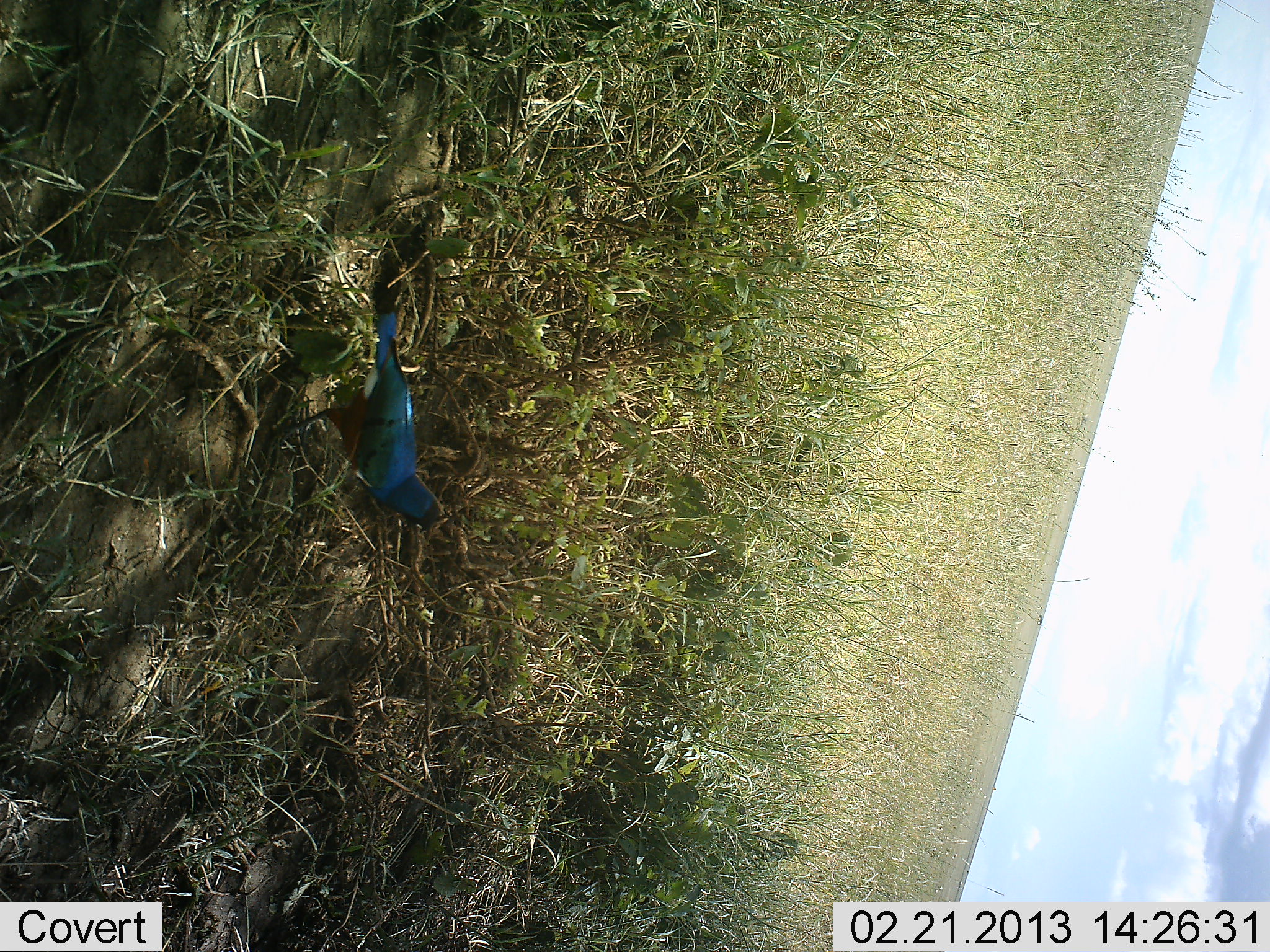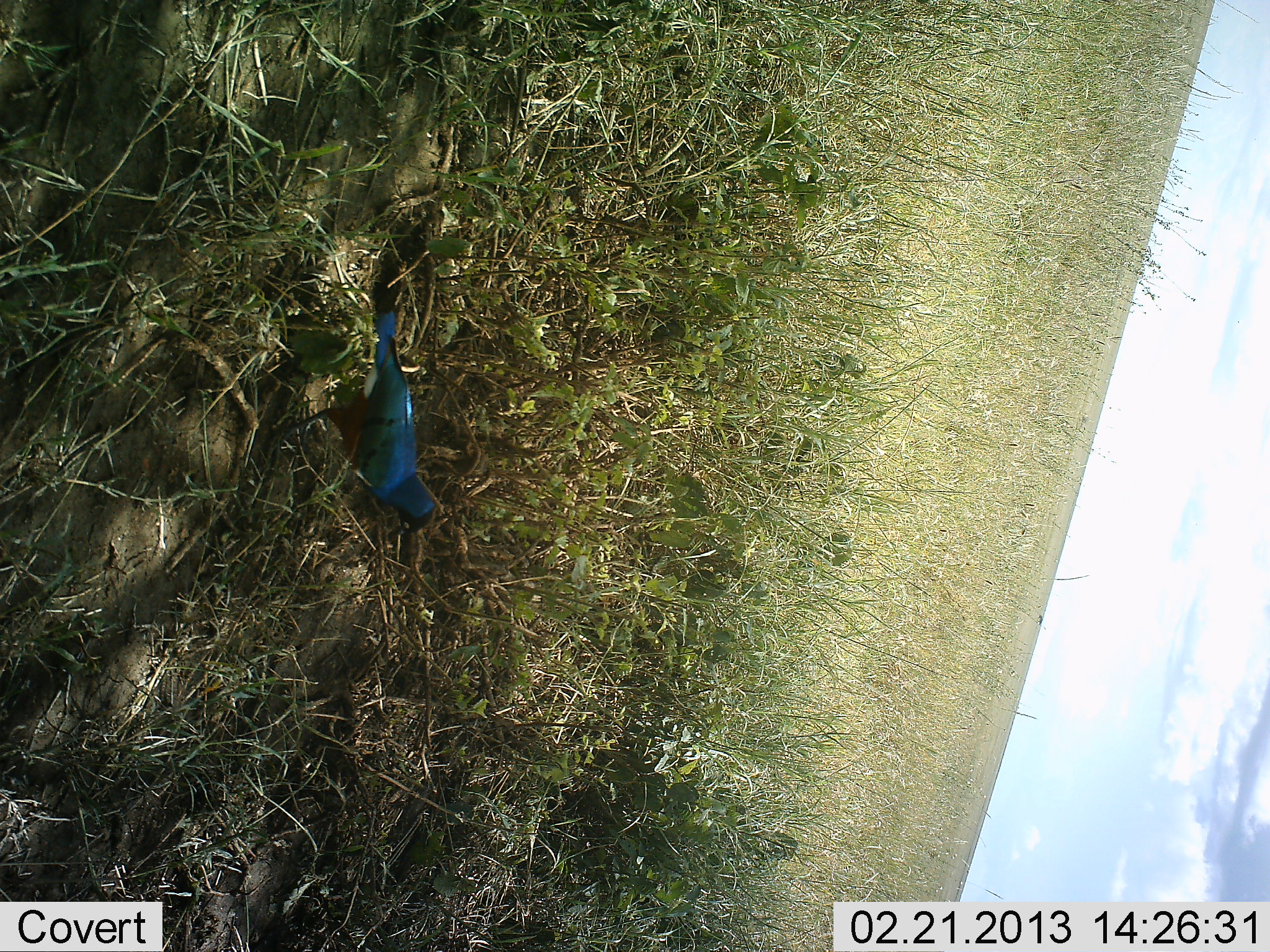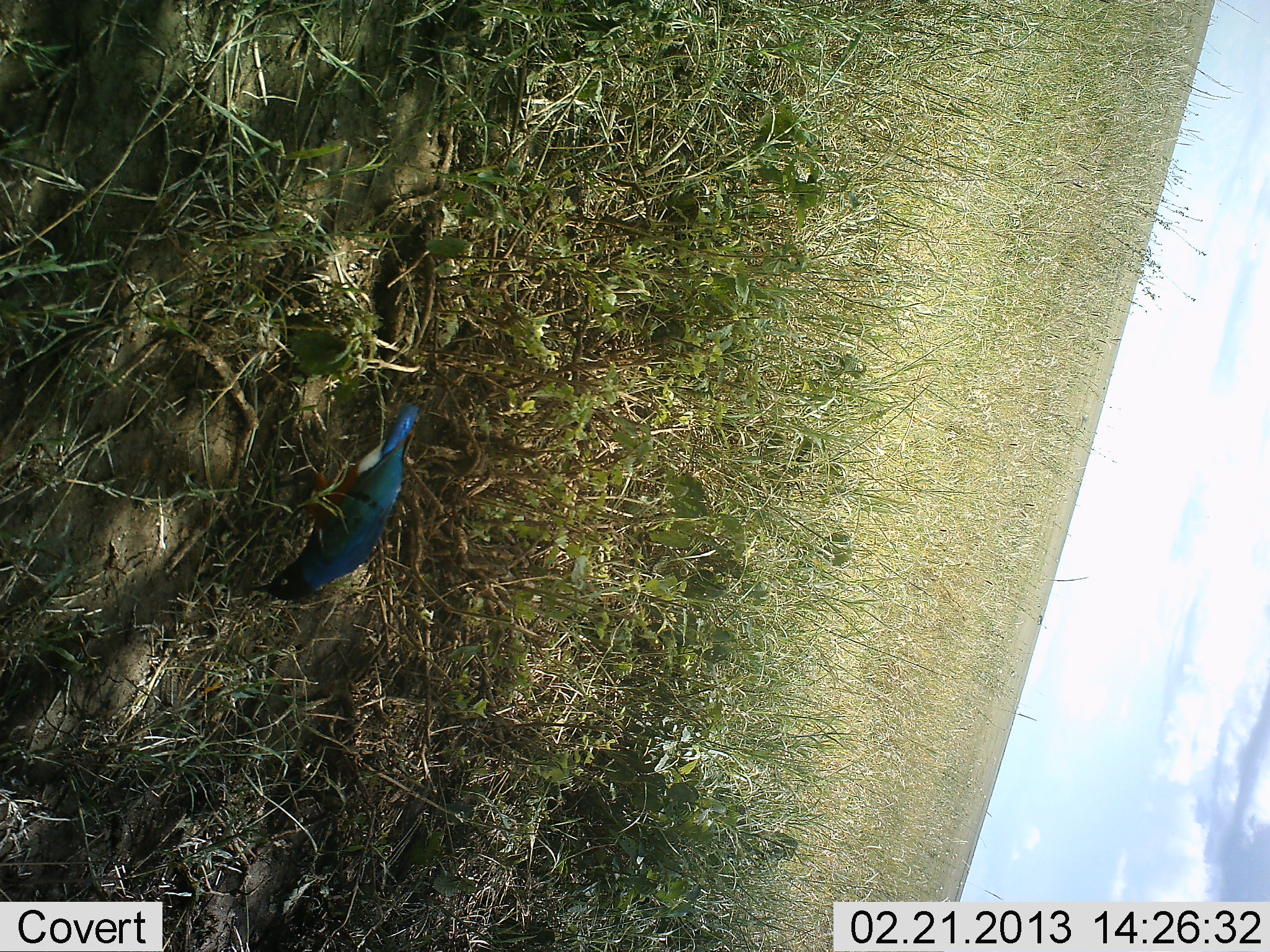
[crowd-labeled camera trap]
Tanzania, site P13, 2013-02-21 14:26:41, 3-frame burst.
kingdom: Animalia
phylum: Chordata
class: Aves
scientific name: Aves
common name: bird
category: otherbird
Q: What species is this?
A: Otherbird (bird) (Aves).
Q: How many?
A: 1.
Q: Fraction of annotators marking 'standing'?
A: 33%.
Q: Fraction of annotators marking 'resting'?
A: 0%.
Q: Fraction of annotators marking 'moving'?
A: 18%.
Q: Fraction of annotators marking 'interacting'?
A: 3%.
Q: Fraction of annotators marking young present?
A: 0%.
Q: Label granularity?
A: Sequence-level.